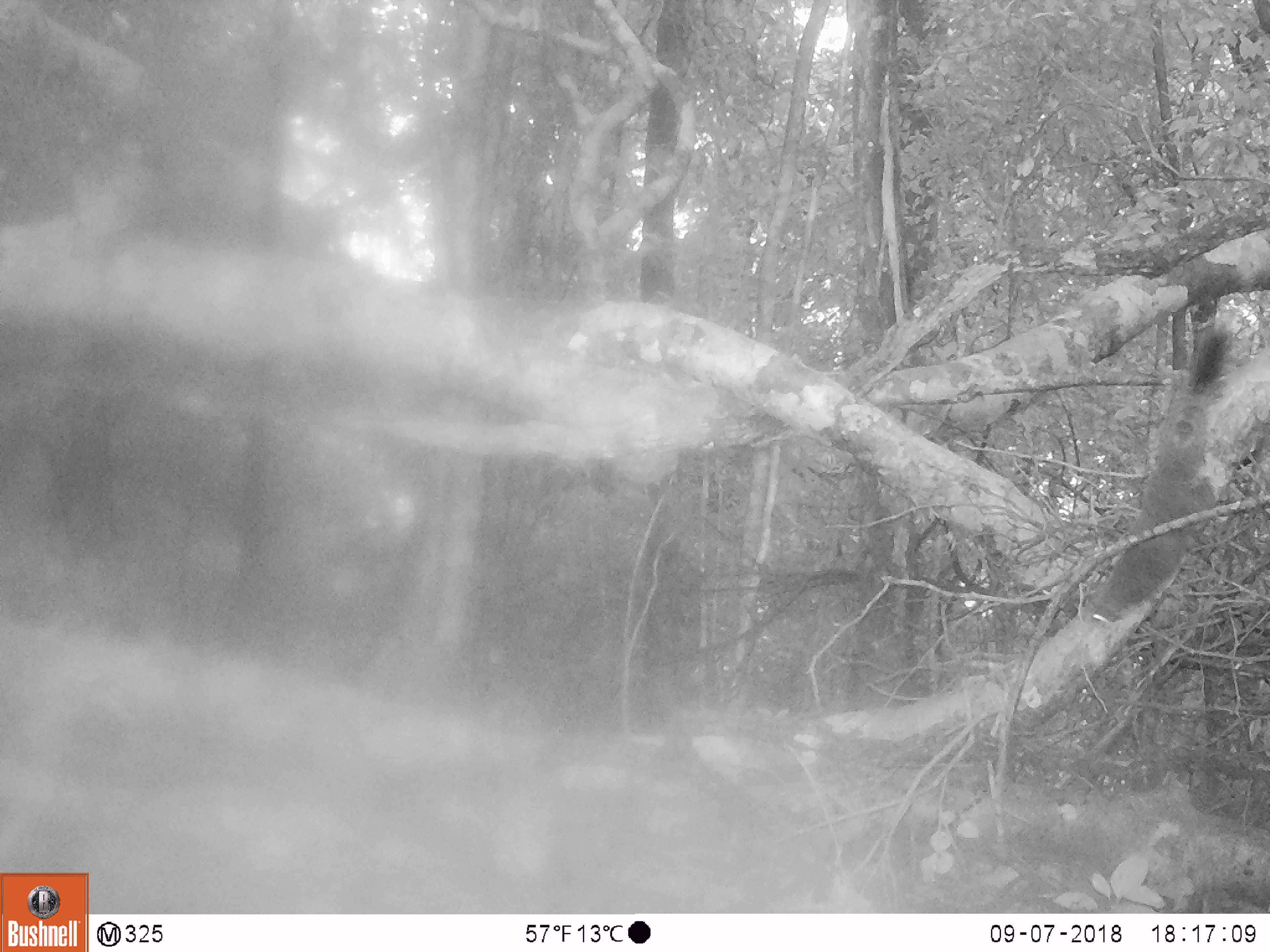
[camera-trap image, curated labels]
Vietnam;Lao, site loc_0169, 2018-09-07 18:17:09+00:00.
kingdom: Animalia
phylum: Chordata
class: Mammalia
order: Rodentia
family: Sciuridae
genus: Callosciurus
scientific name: Callosciurus erythraeus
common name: pallas's squirrel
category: pallass squirrel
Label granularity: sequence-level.